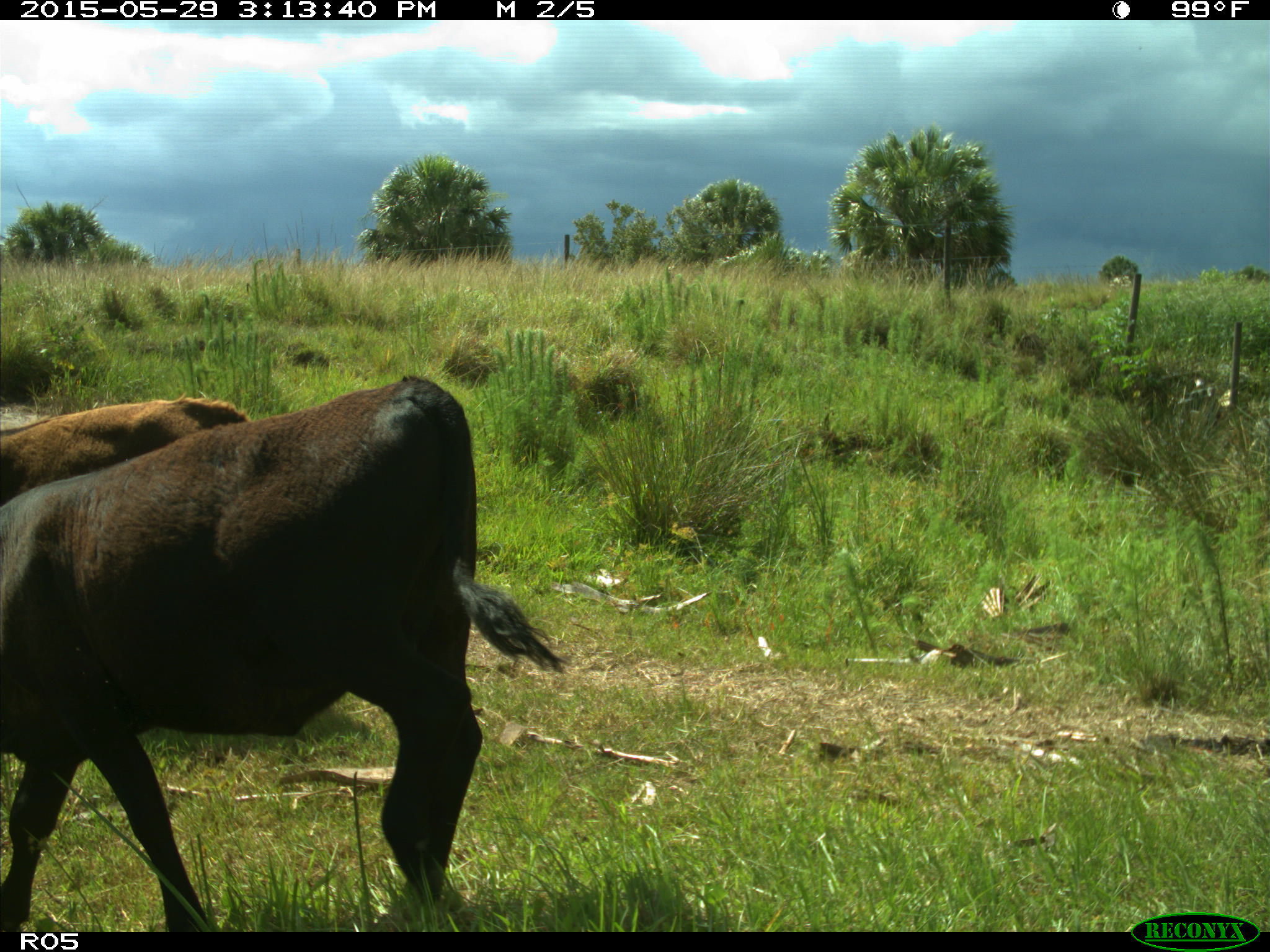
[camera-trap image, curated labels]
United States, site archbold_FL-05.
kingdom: Animalia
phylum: Chordata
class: Mammalia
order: Artiodactyla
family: Bovidae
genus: Bos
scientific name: Bos taurus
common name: domestic cow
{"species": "Bos taurus (domestic cow)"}